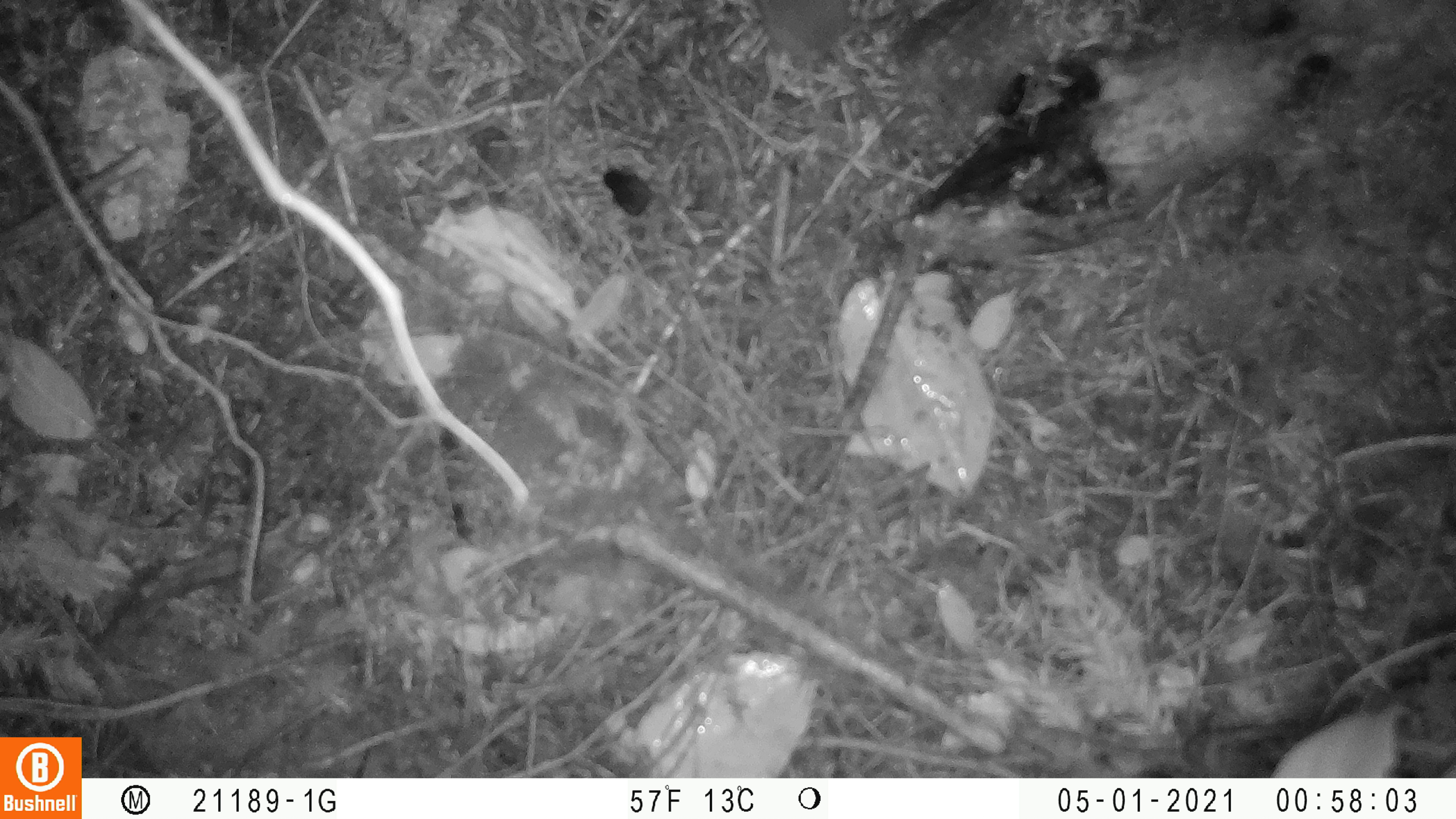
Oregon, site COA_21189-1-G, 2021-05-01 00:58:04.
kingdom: Animalia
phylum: Chordata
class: Mammalia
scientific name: Mammalia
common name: small mammal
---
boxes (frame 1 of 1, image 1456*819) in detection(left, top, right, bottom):
small mammal: detection(751, 1, 912, 160)